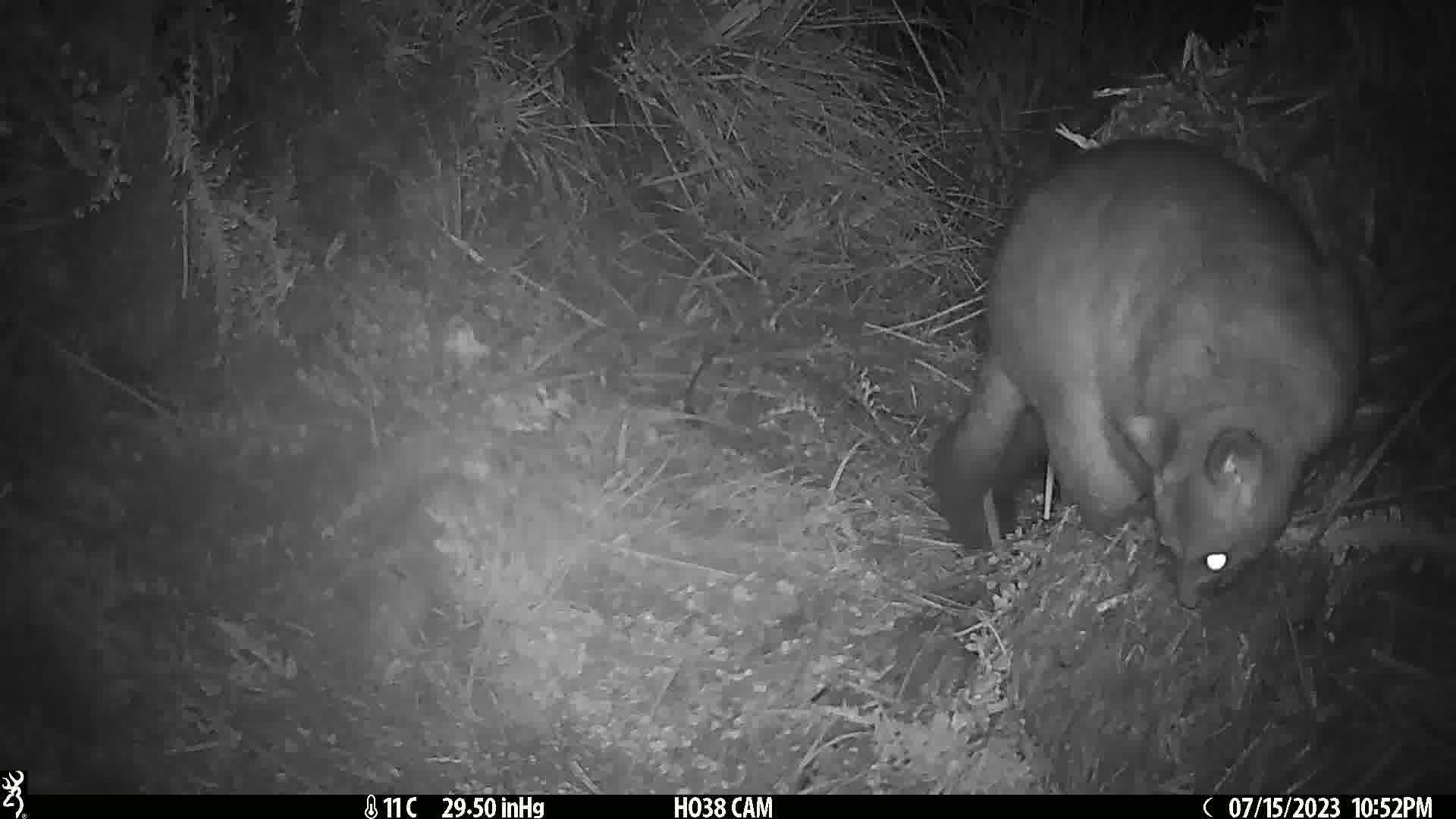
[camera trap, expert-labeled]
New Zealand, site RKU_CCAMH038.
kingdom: Animalia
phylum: Chordata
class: Mammalia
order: Diprotodontia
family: Phalangeridae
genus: Trichosurus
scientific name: Trichosurus vulpecula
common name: common brushtail possum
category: possum